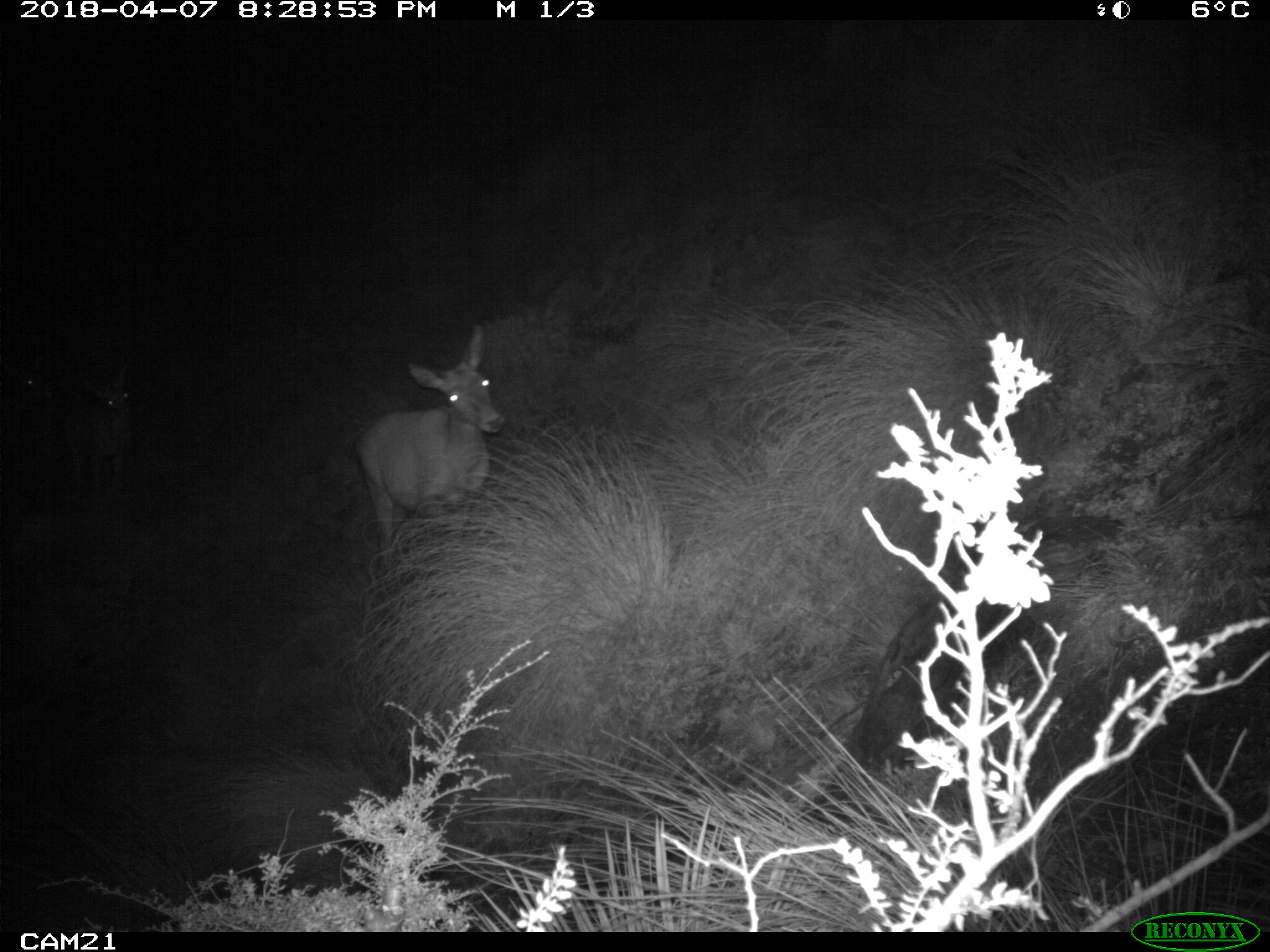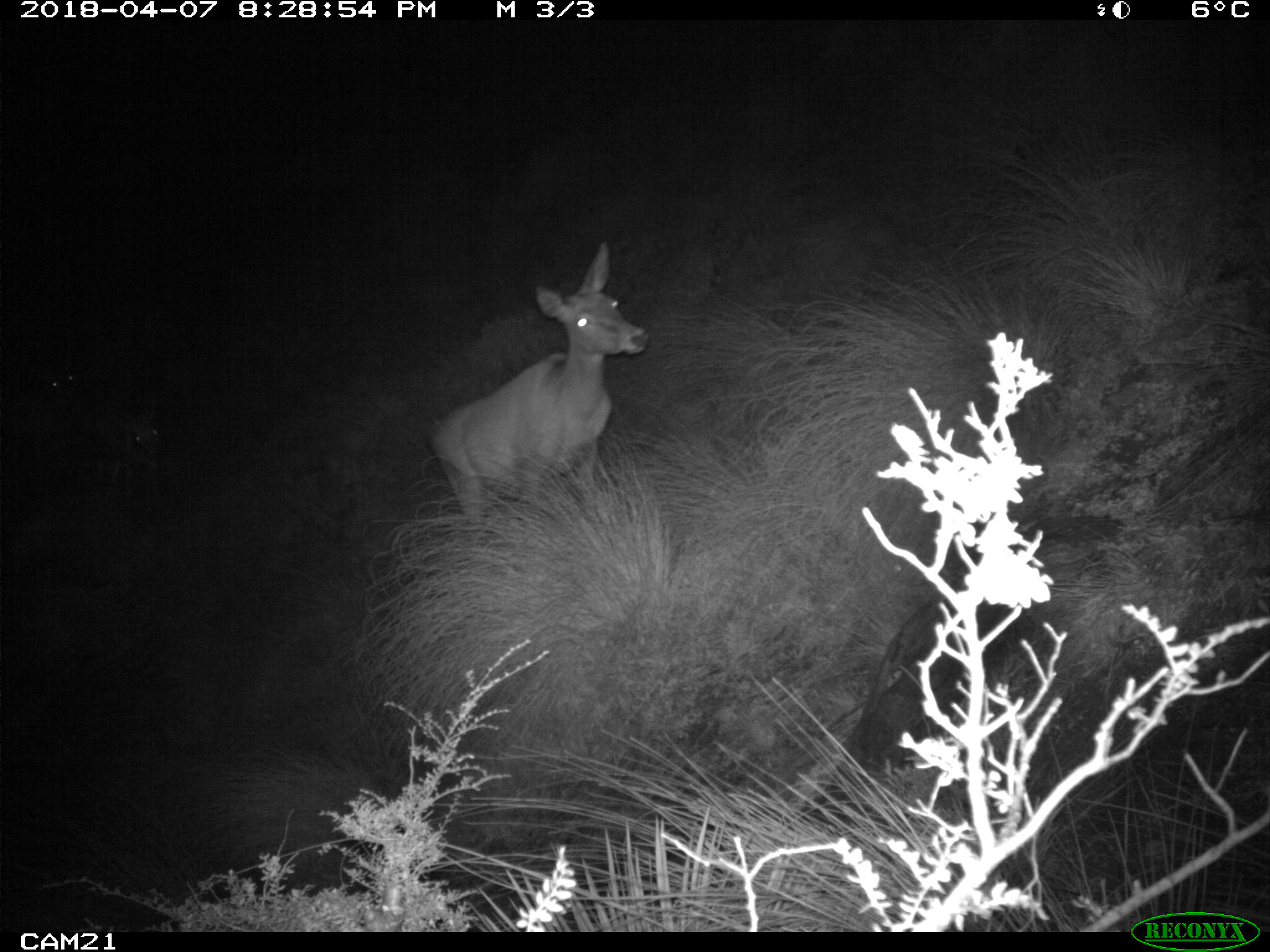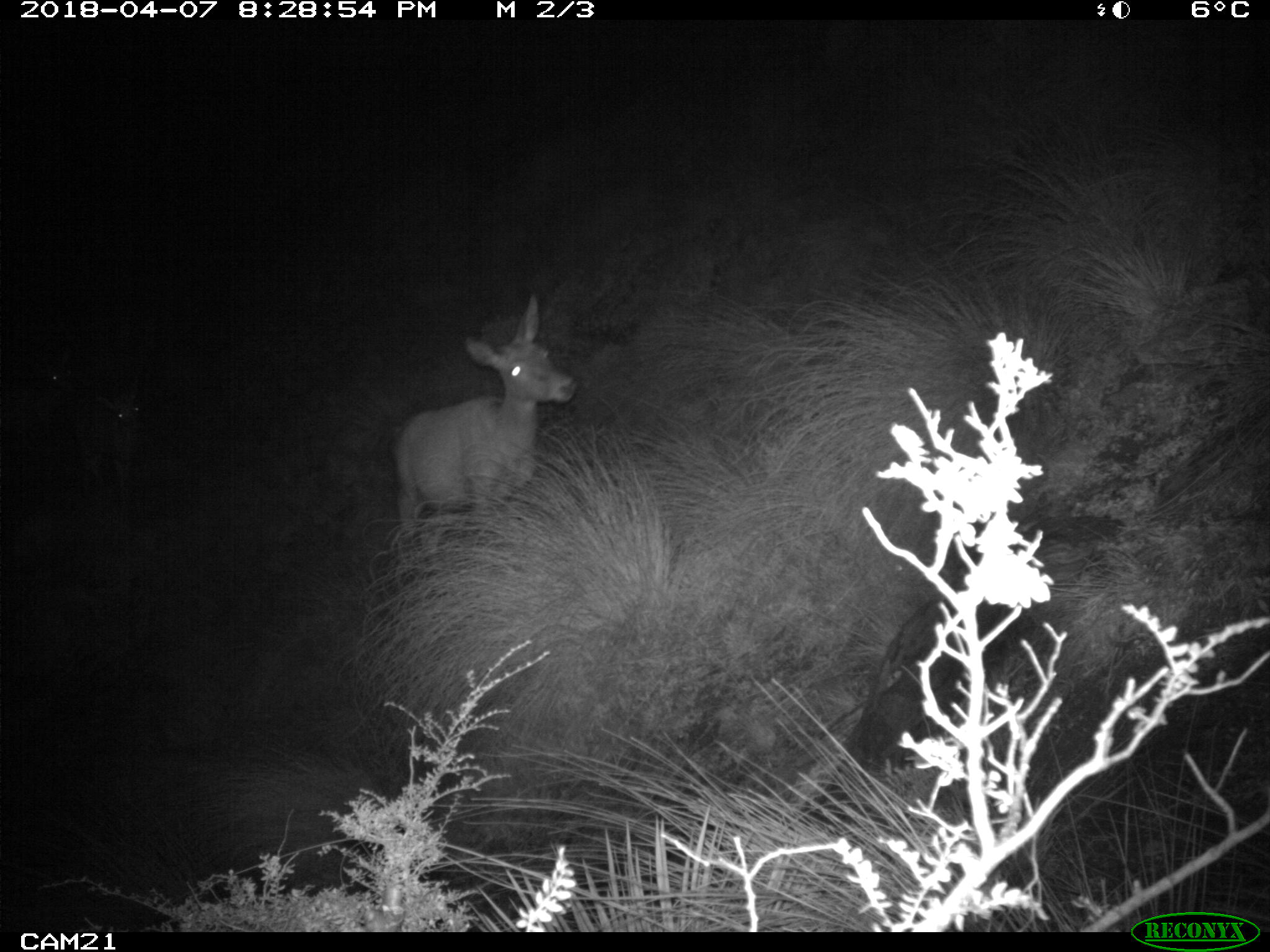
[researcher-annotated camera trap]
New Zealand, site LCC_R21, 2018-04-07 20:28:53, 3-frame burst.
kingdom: Animalia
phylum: Chordata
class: Mammalia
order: Artiodactyla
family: Cervidae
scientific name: Cervidae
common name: deer